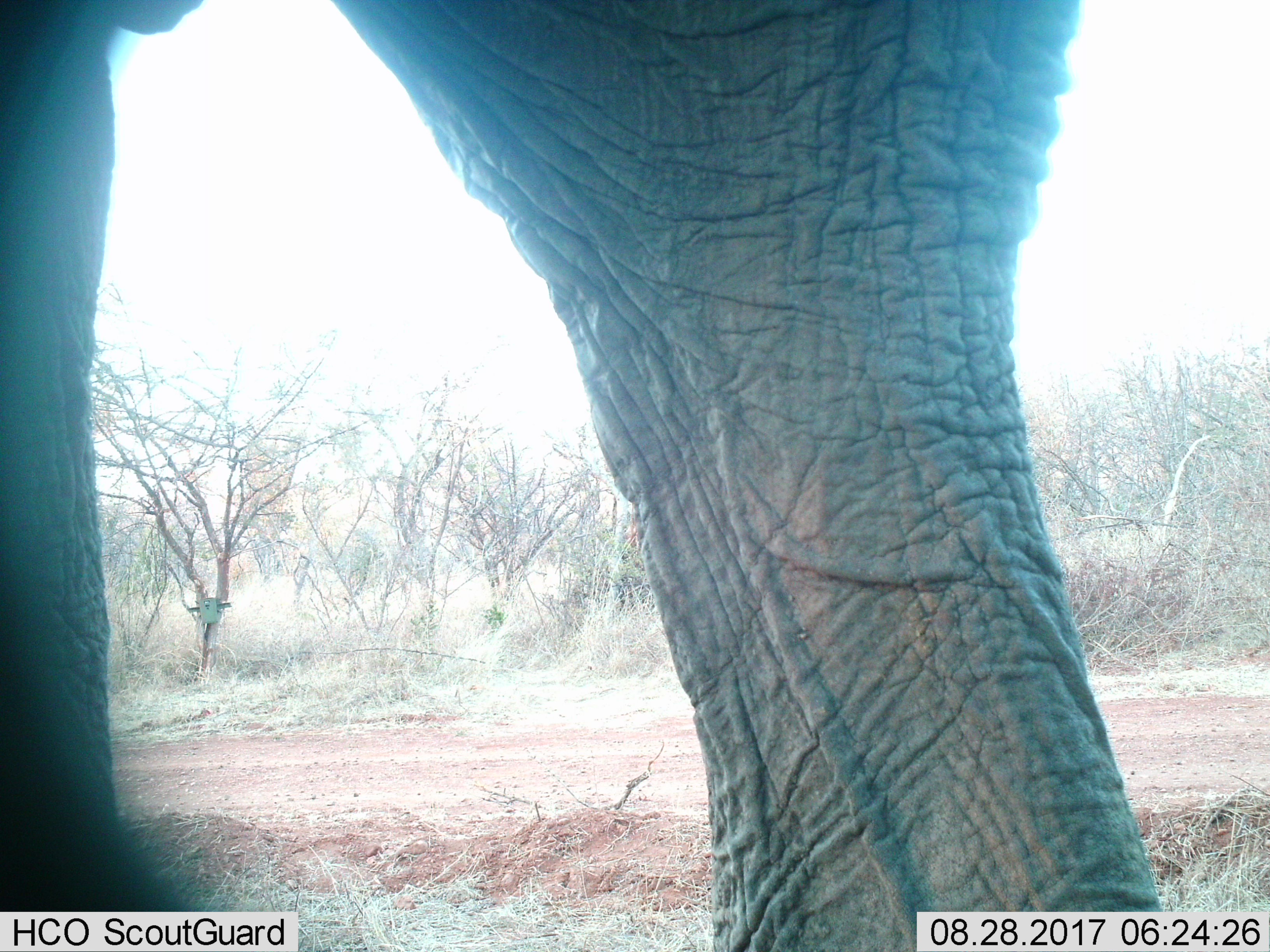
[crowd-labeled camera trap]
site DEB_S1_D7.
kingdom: Animalia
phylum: Chordata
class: Mammalia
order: Proboscidea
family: Elephantidae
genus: Loxodonta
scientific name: Loxodonta africana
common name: african bush elephant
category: elephant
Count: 1.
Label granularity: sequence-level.